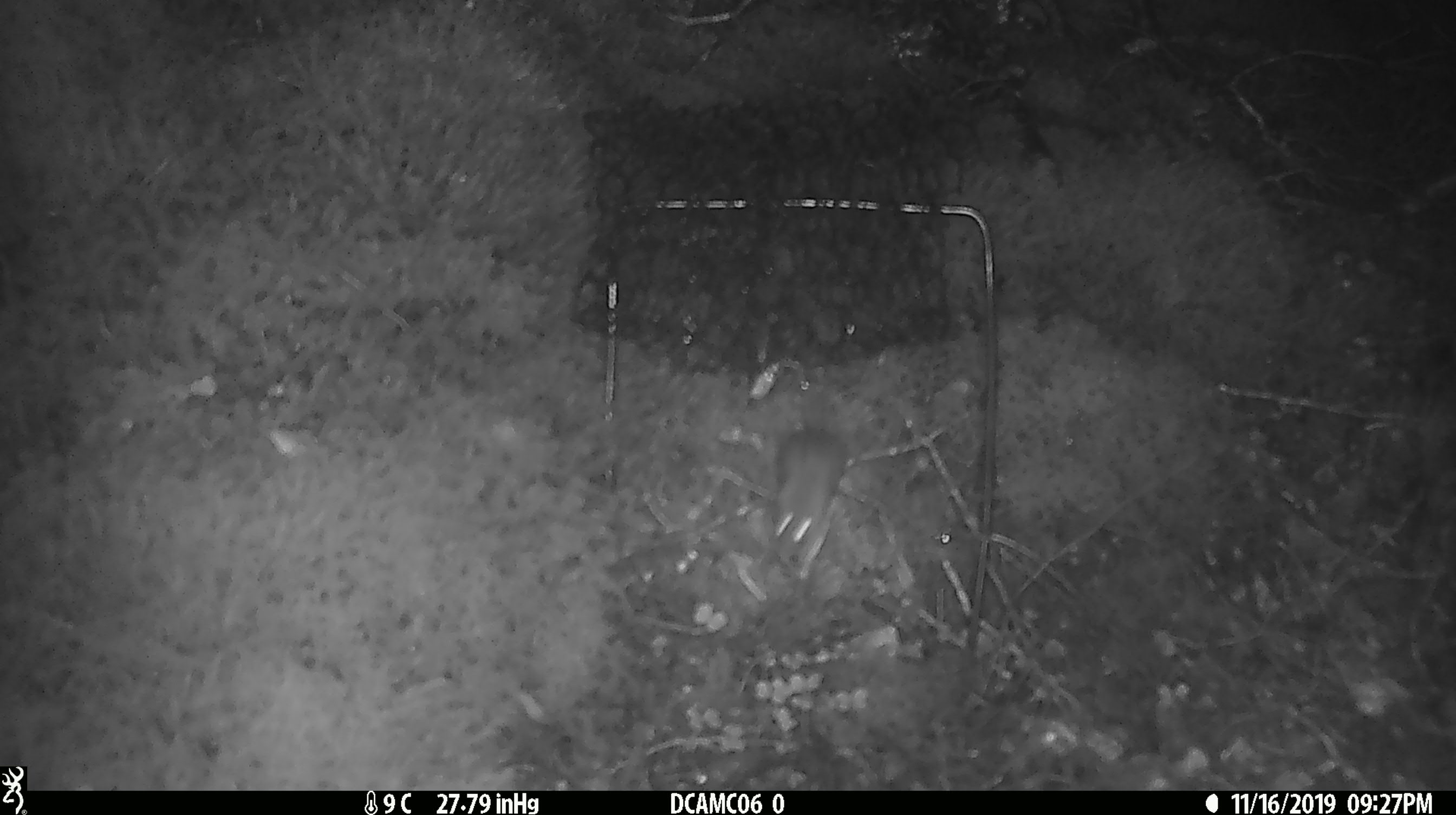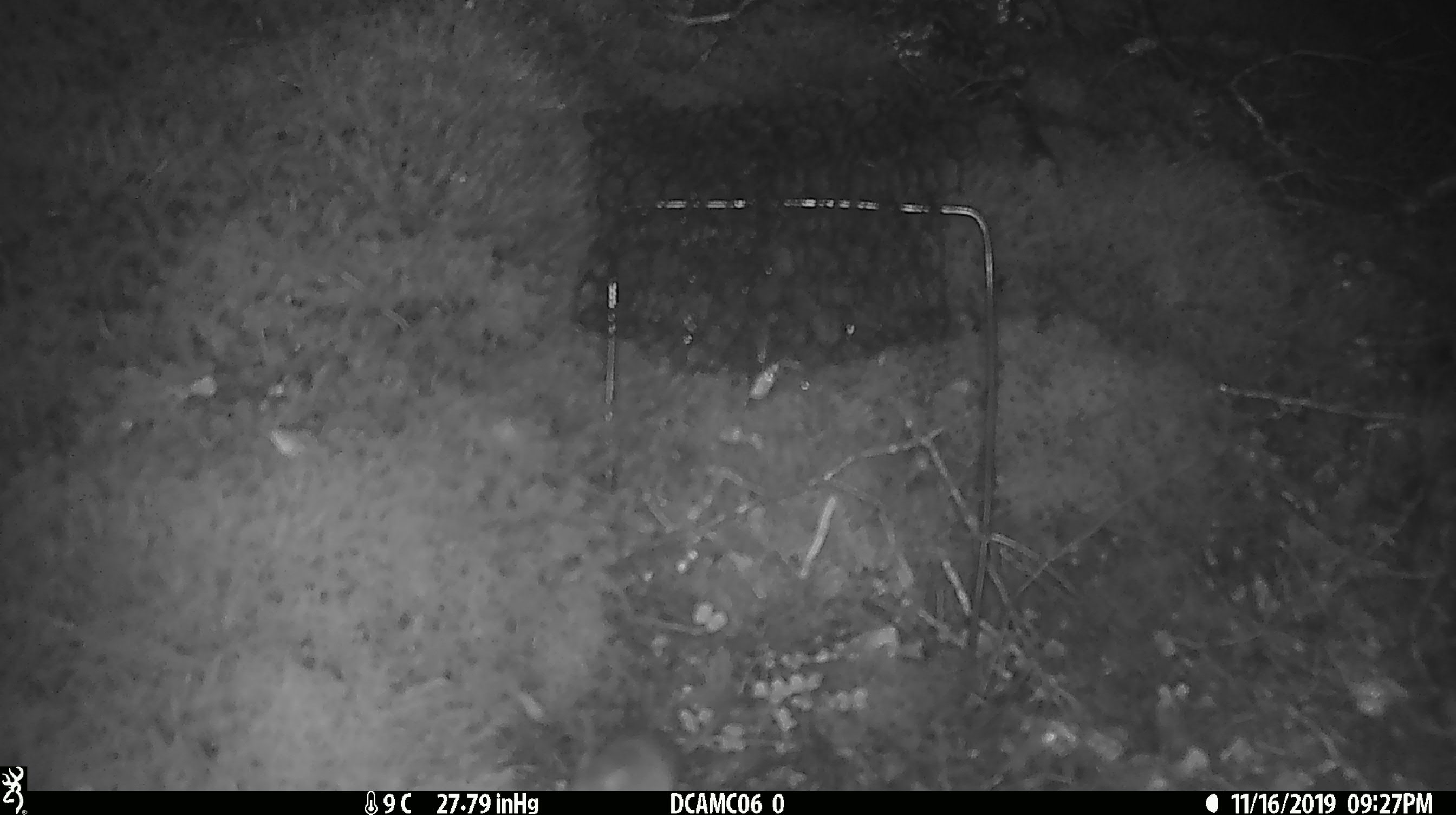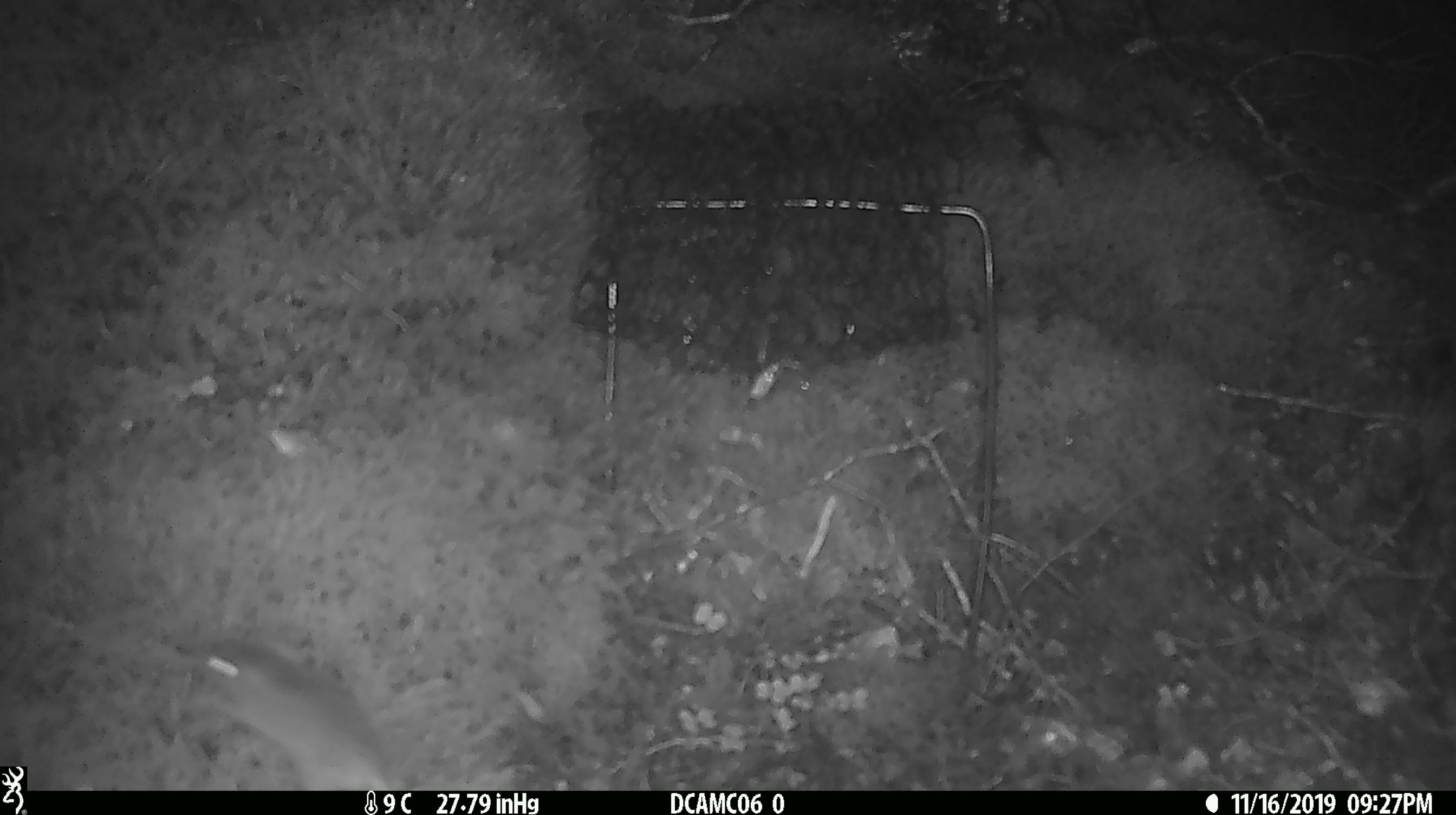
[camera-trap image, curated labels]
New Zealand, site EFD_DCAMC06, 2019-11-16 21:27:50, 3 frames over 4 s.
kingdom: Animalia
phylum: Chordata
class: Mammalia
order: Rodentia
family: Muridae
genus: Mus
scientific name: Mus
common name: mouse